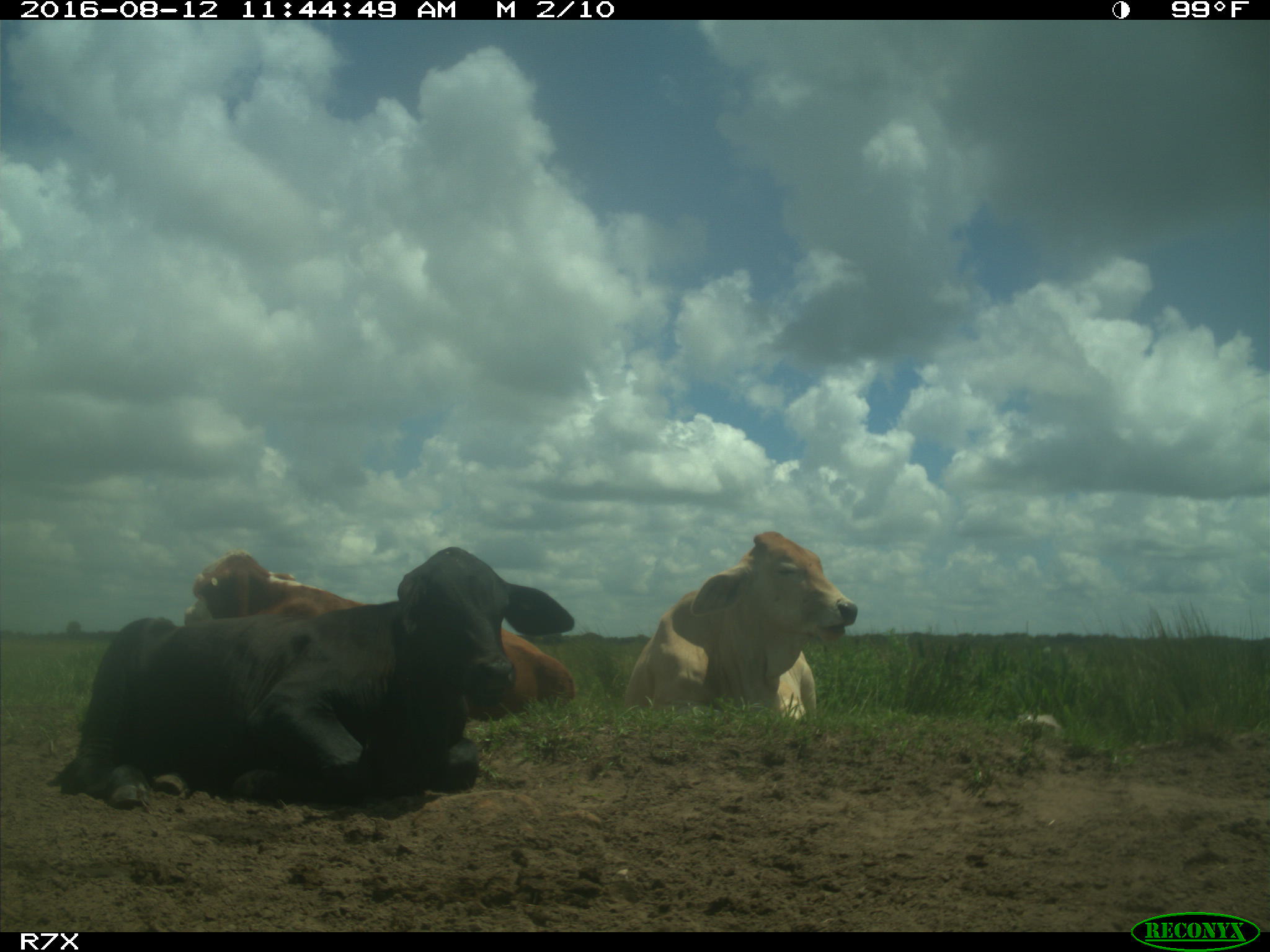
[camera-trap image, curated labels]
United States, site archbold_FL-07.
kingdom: Animalia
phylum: Chordata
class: Mammalia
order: Artiodactyla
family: Bovidae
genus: Bos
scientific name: Bos taurus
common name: domestic cow